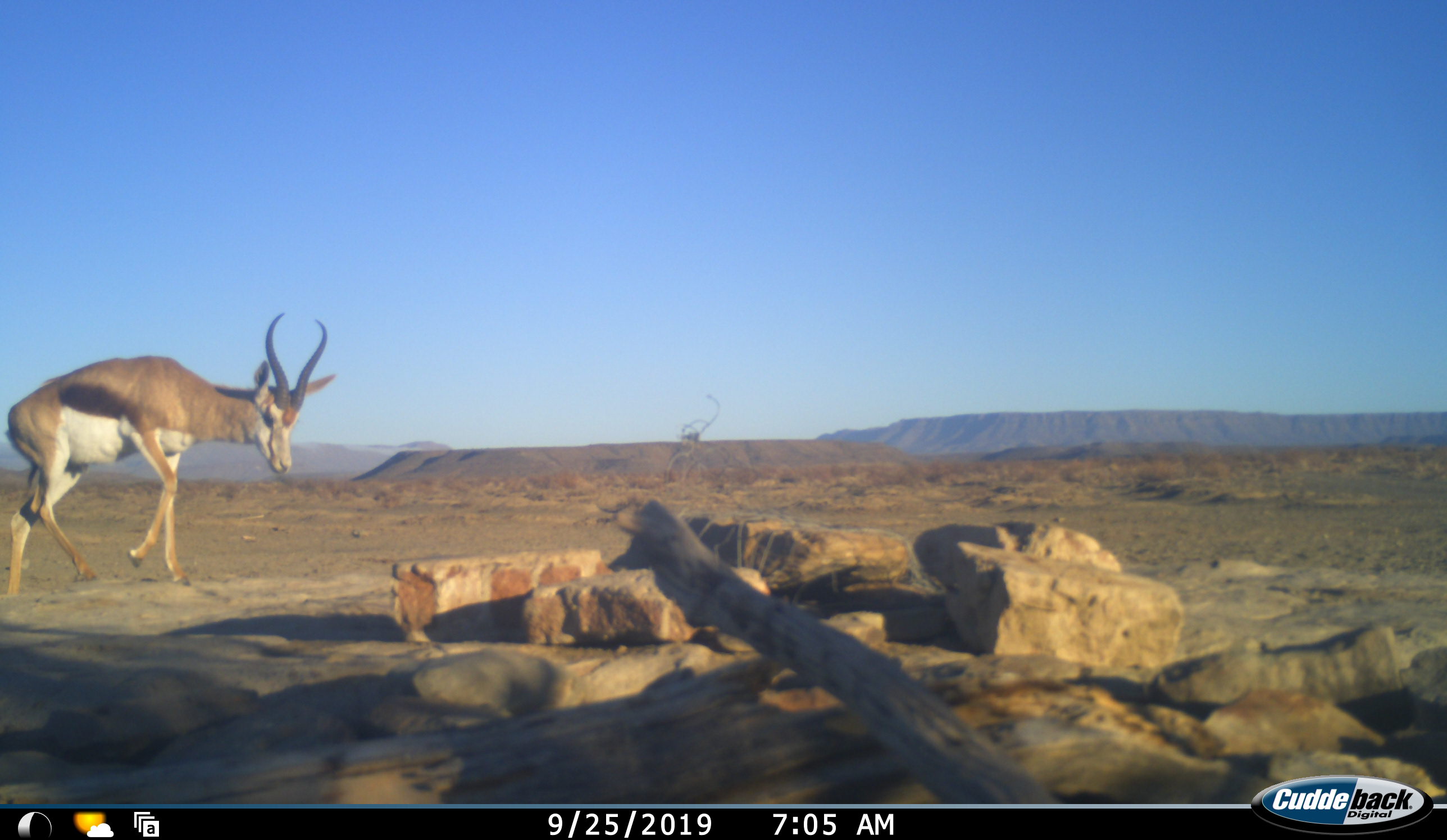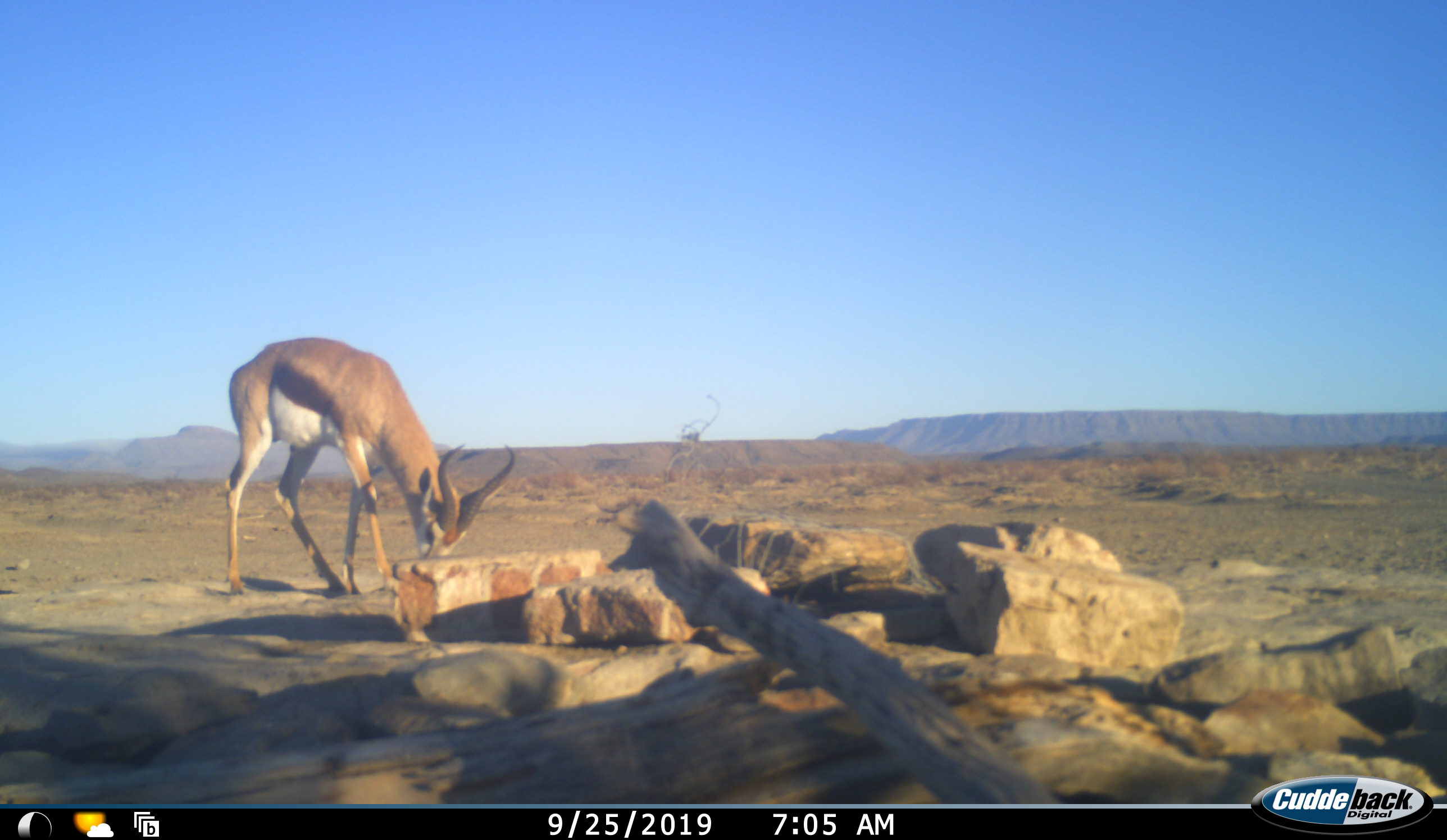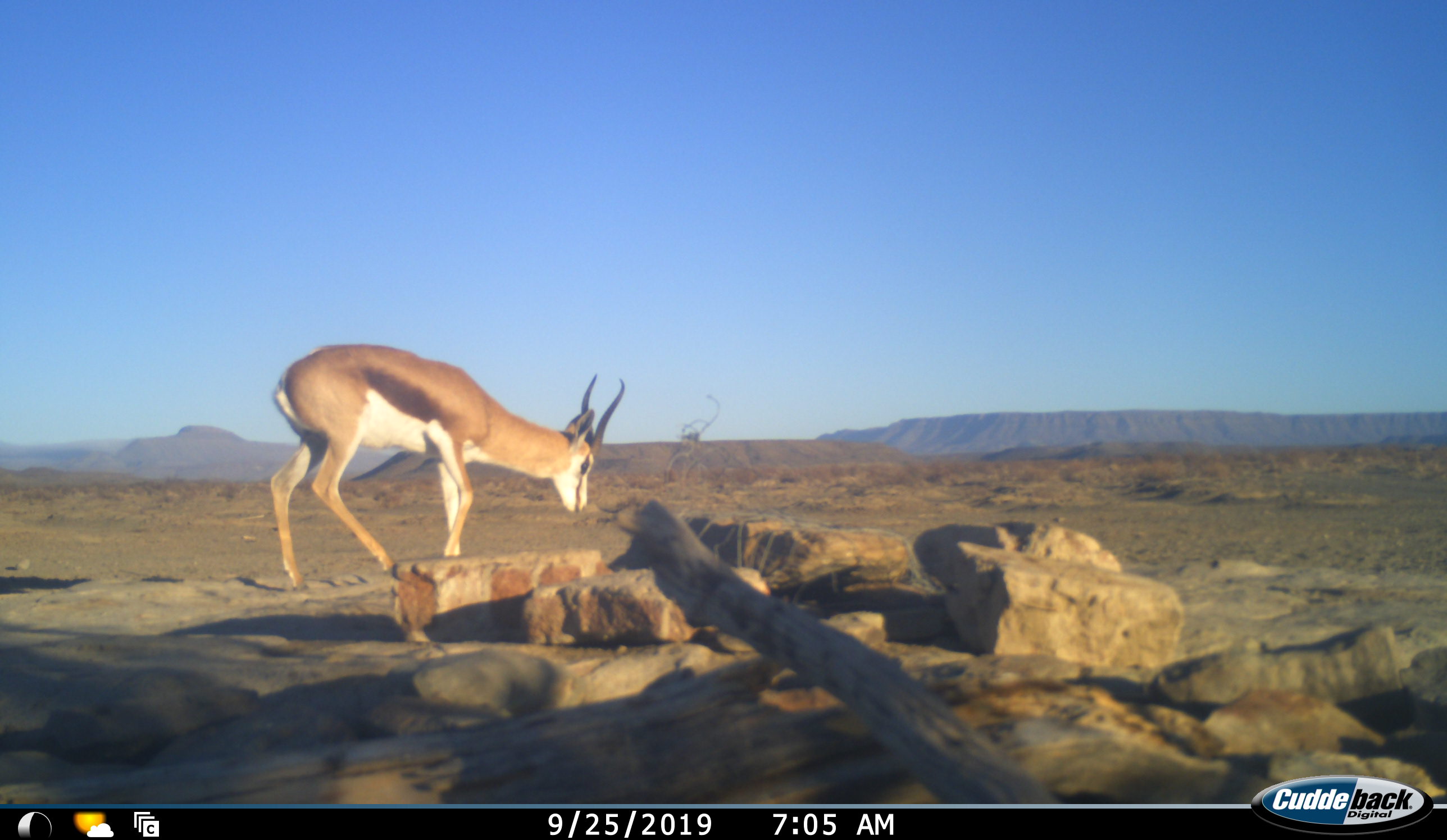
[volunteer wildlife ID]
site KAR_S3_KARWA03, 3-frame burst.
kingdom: Animalia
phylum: Chordata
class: Mammalia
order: Artiodactyla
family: Bovidae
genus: Antidorcas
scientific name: Antidorcas marsupialis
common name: springbok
Springbok (Antidorcas marsupialis), count 1. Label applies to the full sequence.